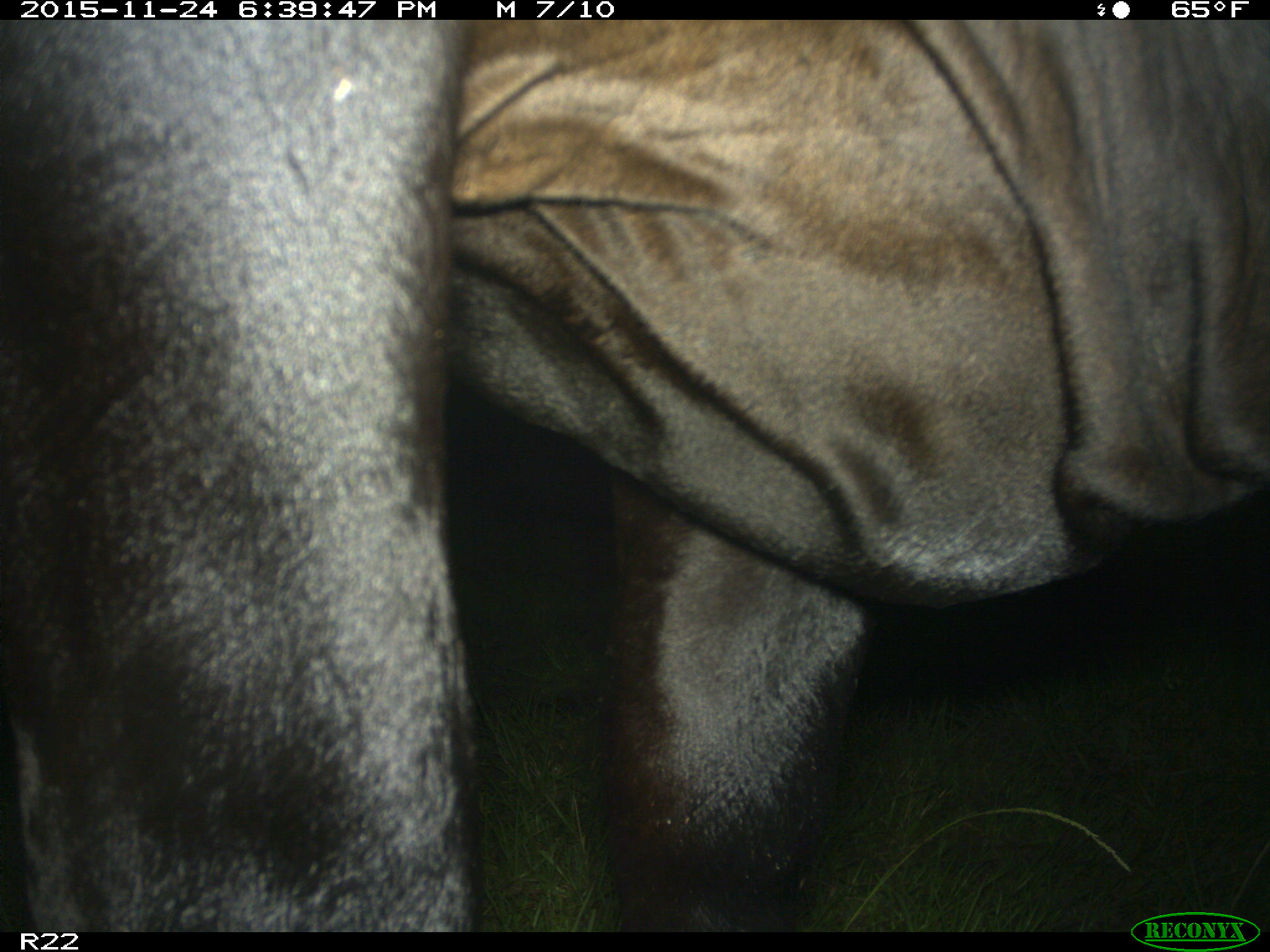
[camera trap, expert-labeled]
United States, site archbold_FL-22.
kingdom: Animalia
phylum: Chordata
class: Mammalia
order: Artiodactyla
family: Bovidae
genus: Bos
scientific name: Bos taurus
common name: domestic cow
Bos taurus (domestic cow).